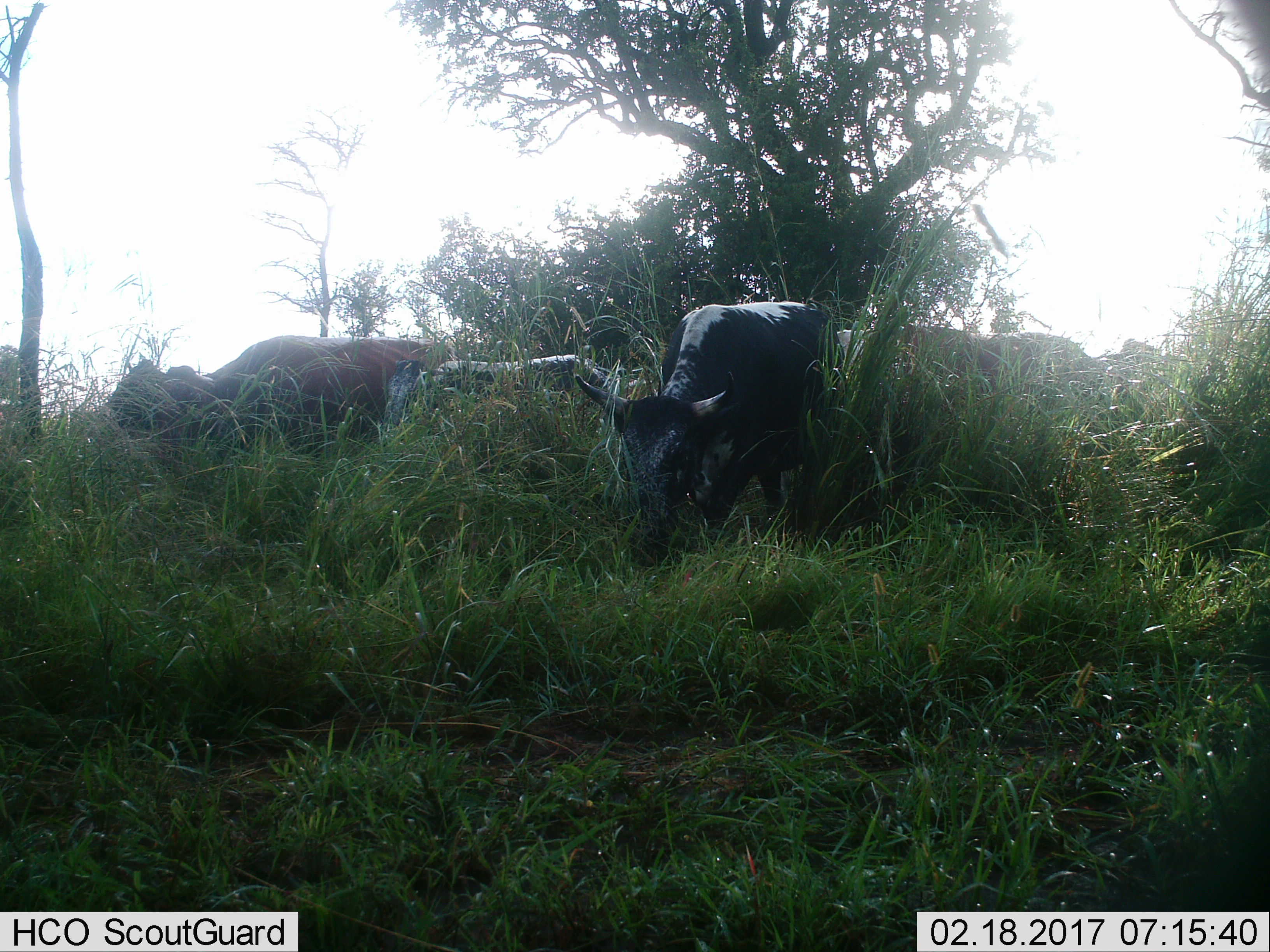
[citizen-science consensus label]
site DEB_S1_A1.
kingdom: Animalia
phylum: Chordata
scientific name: Vertebrata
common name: domestic animal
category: domesticanimal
Domesticanimal (domestic animal) (Vertebrata), count 5. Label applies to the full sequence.